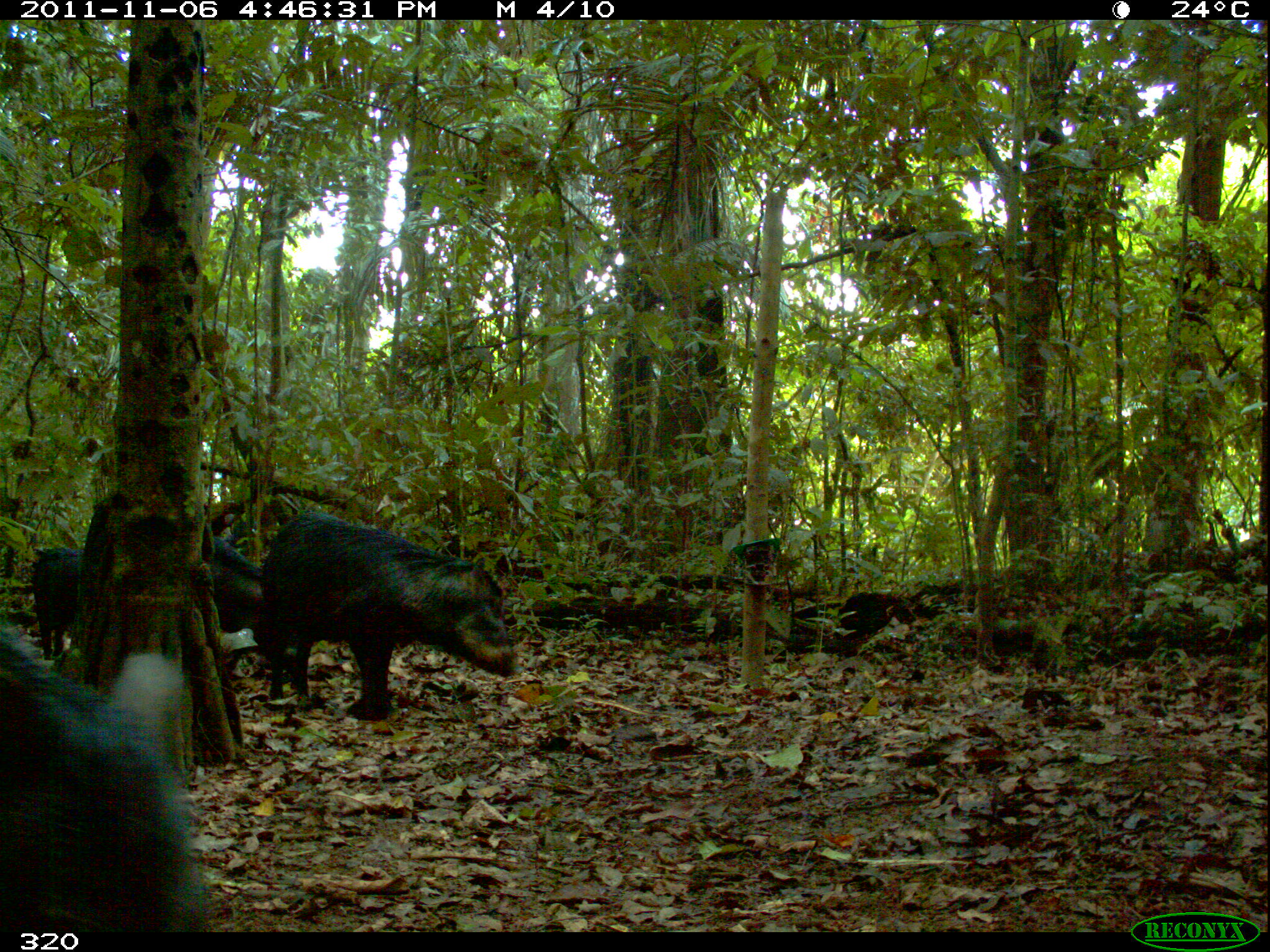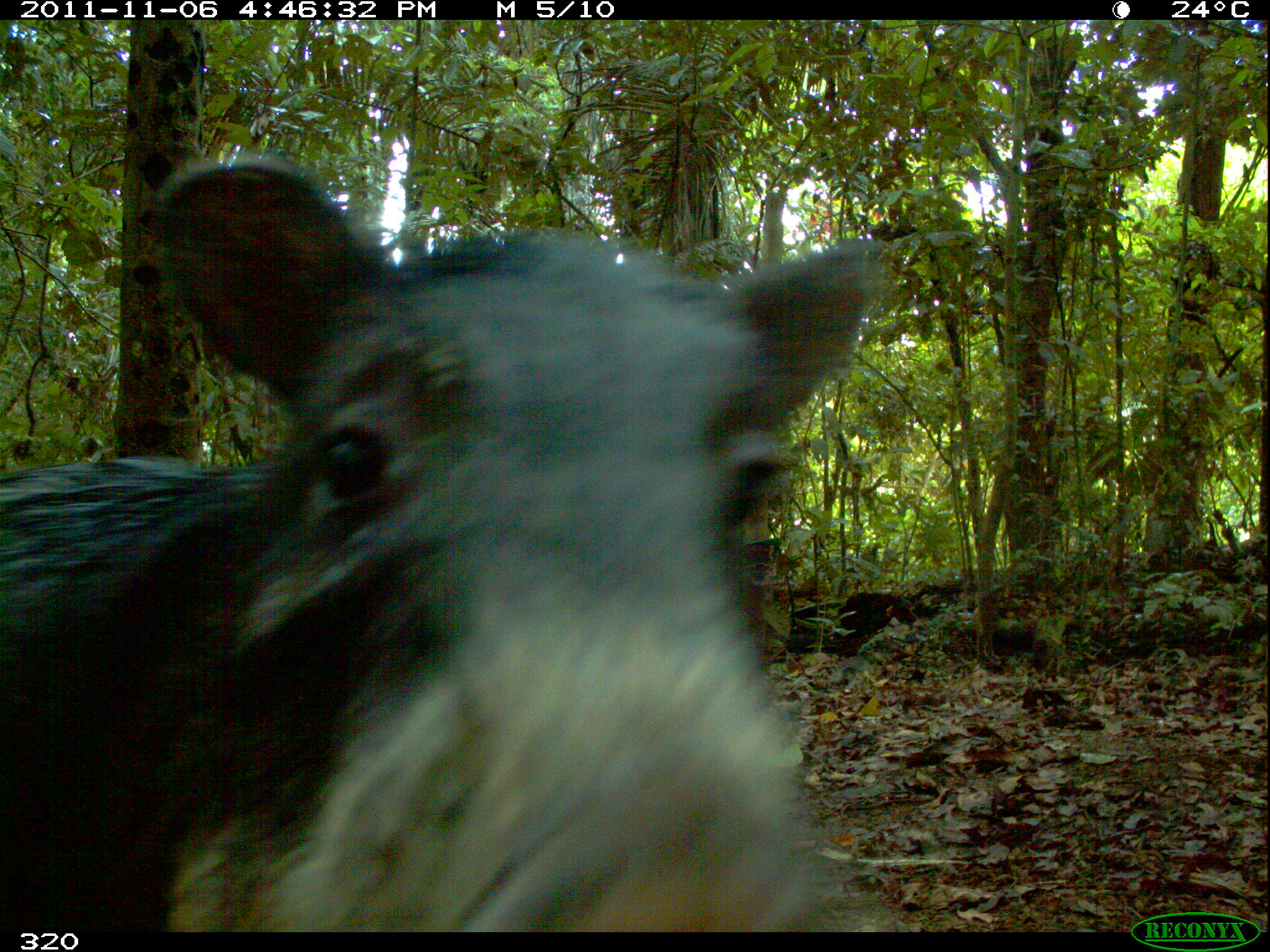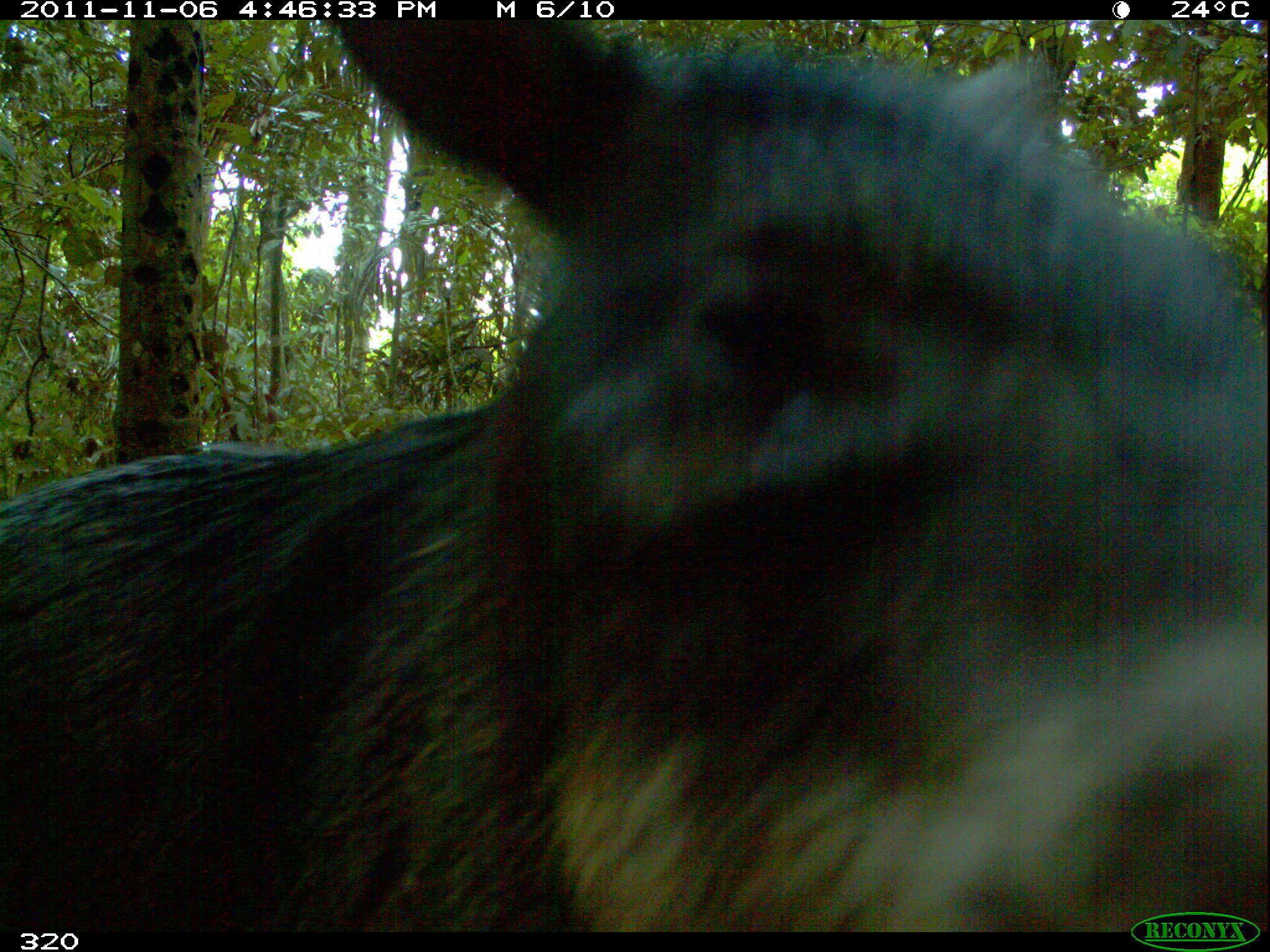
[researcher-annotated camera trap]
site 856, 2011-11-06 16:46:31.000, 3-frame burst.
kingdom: Animalia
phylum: Chordata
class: Mammalia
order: Artiodactyla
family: Tayassuidae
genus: Tayassu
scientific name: Tayassu pecari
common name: white-lipped peccary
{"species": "Tayassu pecari (white-lipped peccary)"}